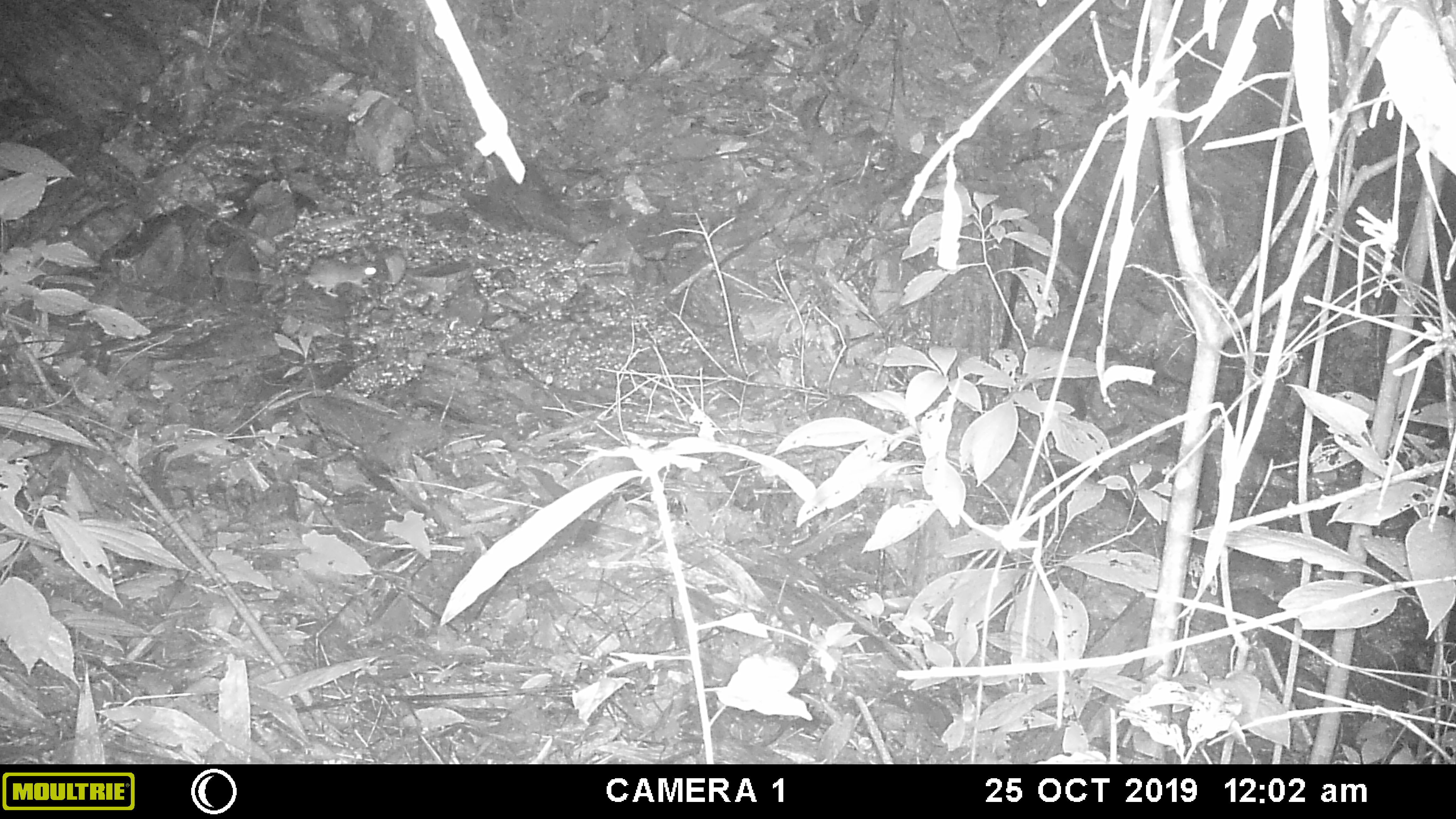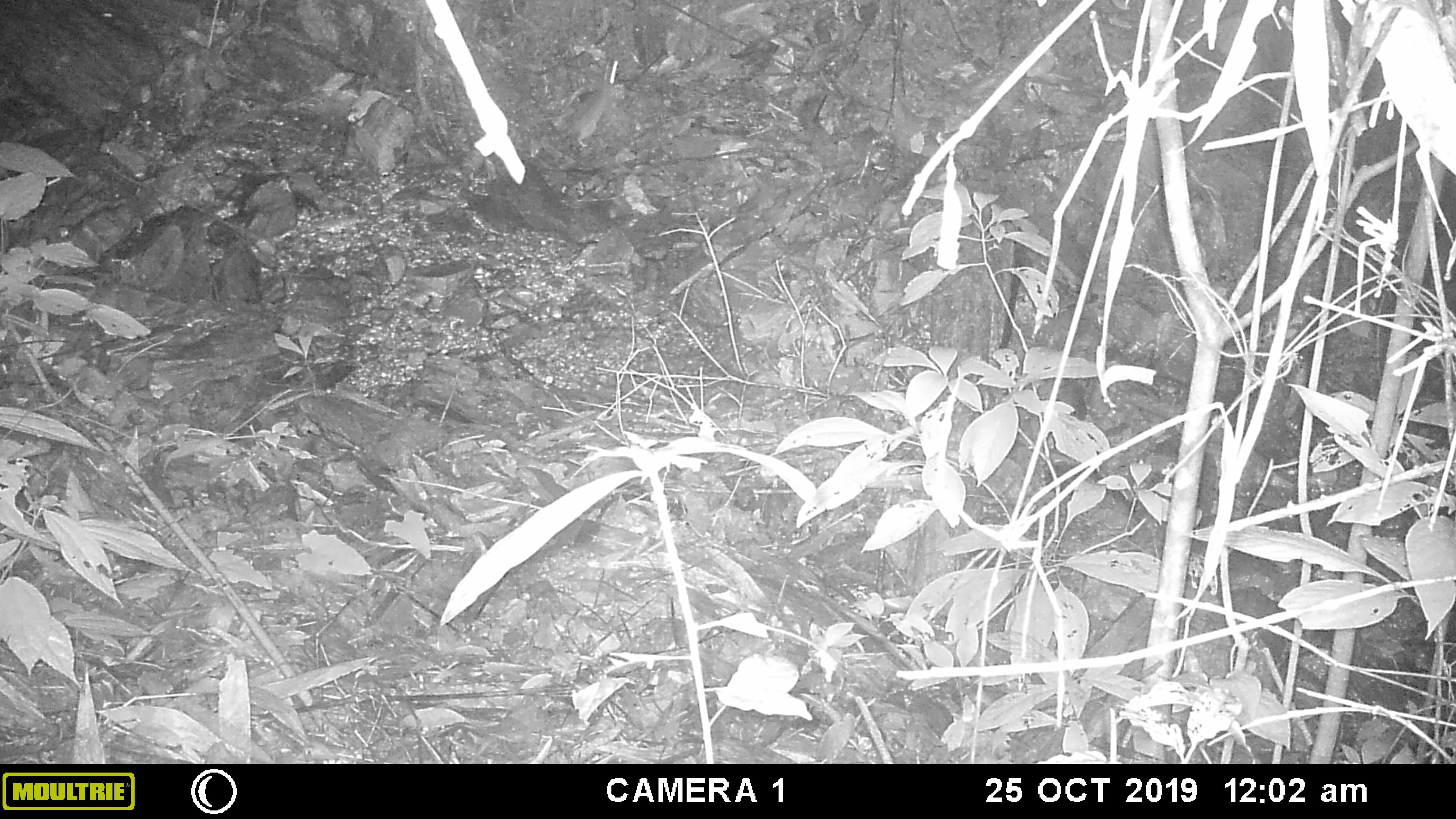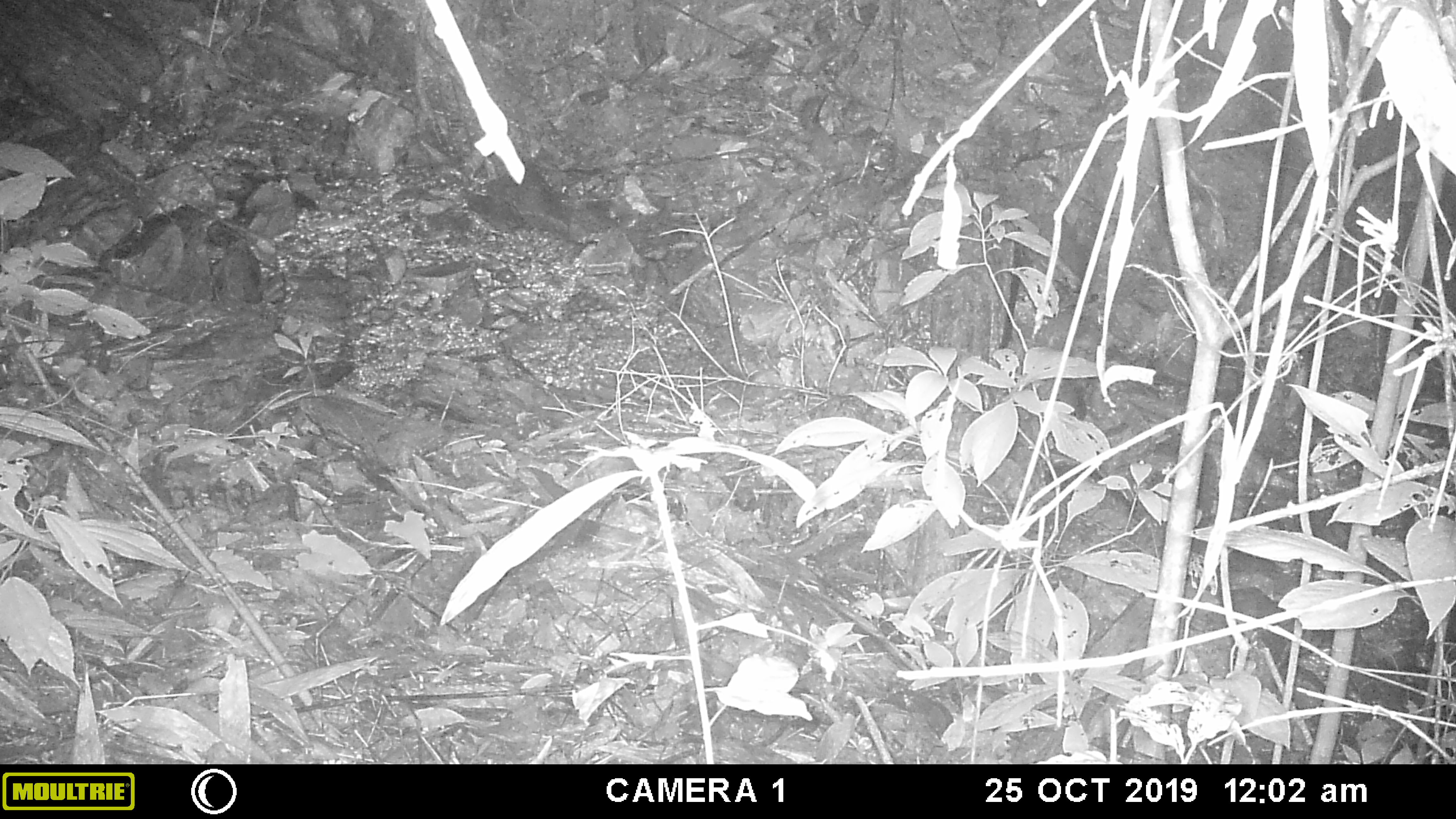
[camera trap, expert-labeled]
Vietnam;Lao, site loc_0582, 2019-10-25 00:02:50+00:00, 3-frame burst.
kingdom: Animalia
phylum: Chordata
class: Mammalia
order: Rodentia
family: Muridae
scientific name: Muridae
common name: old-world mice and rats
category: unidentified murid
Unidentified murid (old-world mice and rats) (Muridae). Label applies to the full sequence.